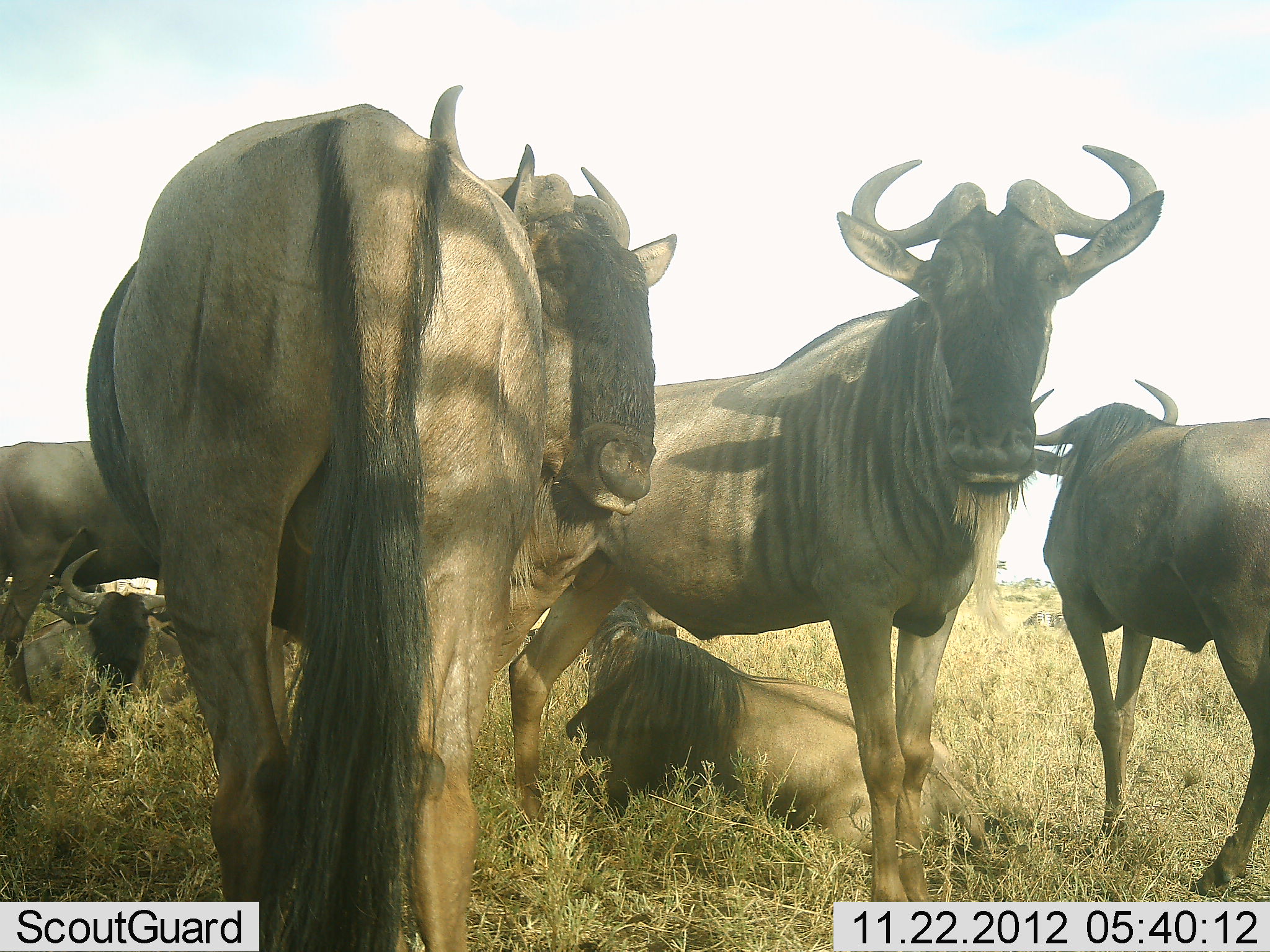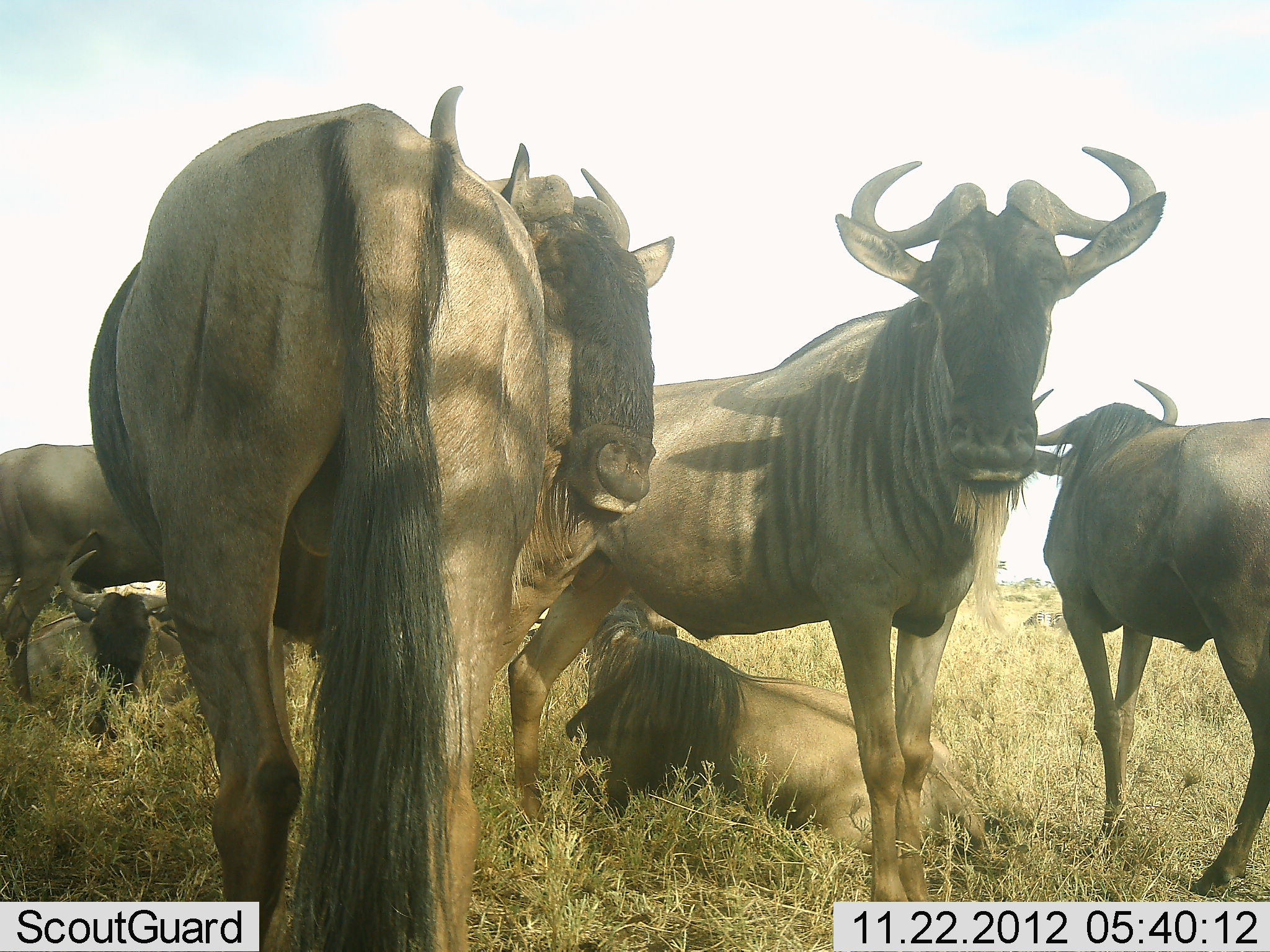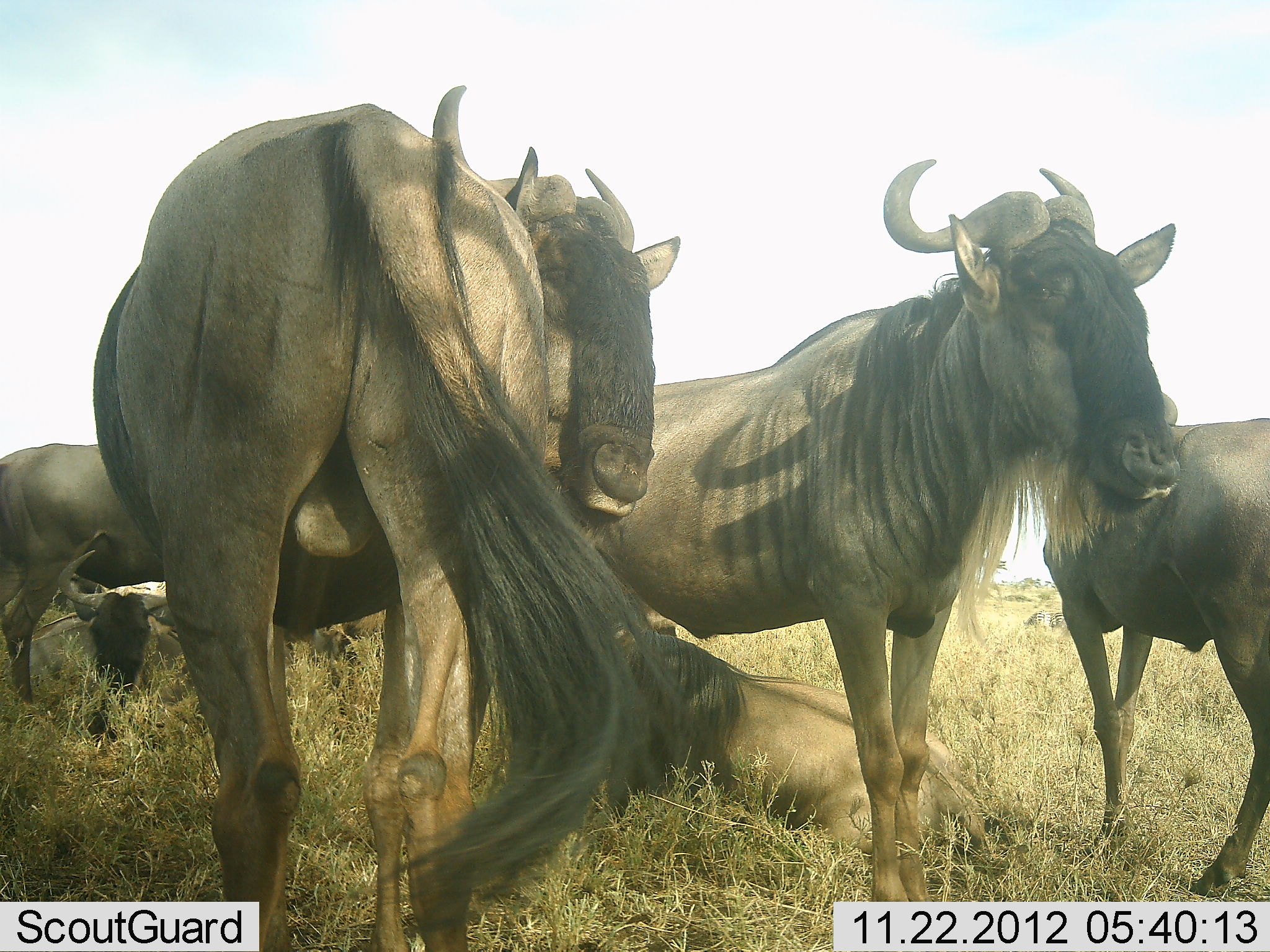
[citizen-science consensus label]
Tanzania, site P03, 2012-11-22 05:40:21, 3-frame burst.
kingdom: Animalia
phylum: Chordata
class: Mammalia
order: Artiodactyla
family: Bovidae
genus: Connochaetes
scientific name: Connochaetes taurinus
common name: blue wildebeest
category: wildebeest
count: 6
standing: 80%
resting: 100%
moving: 0%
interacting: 0%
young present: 0%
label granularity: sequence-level